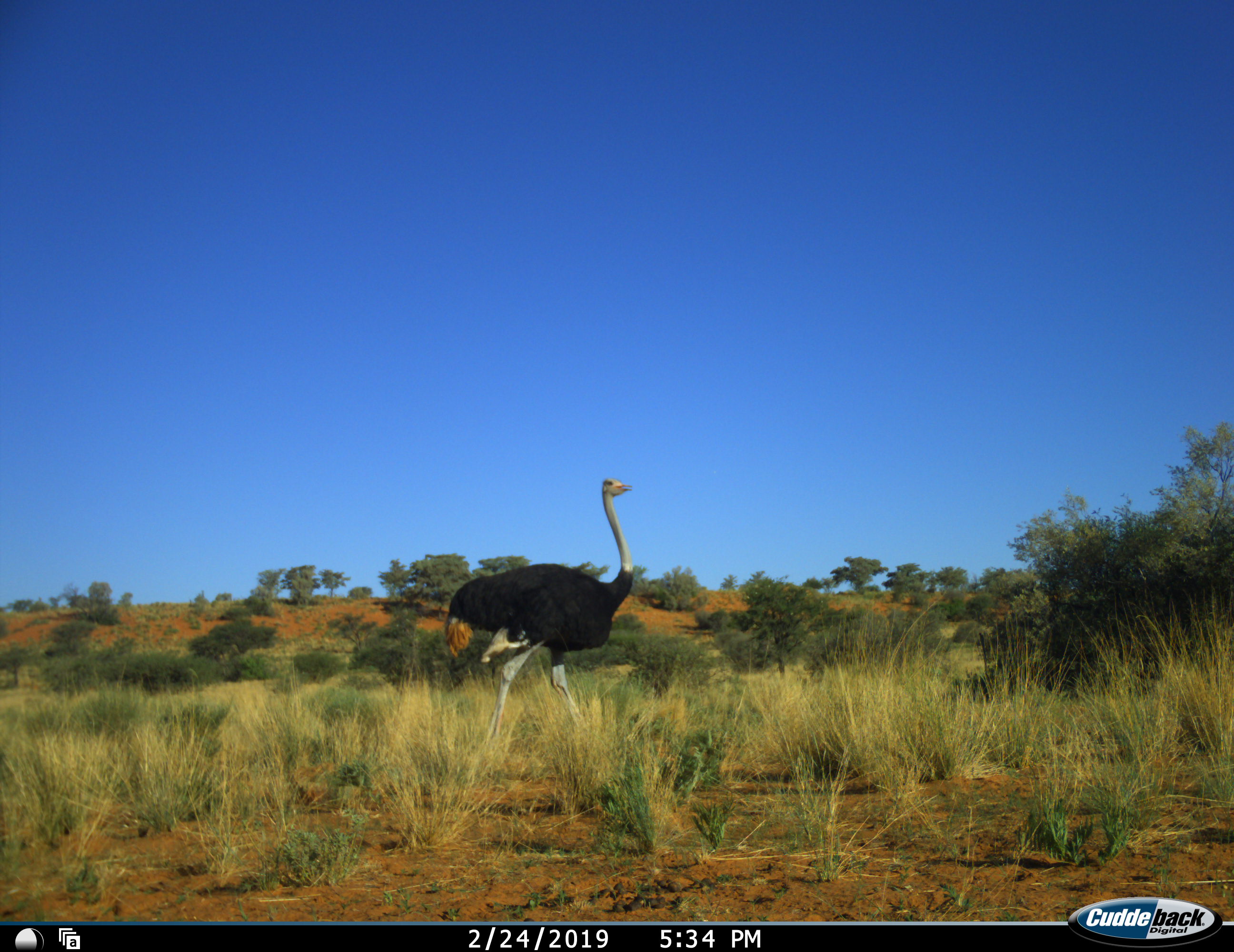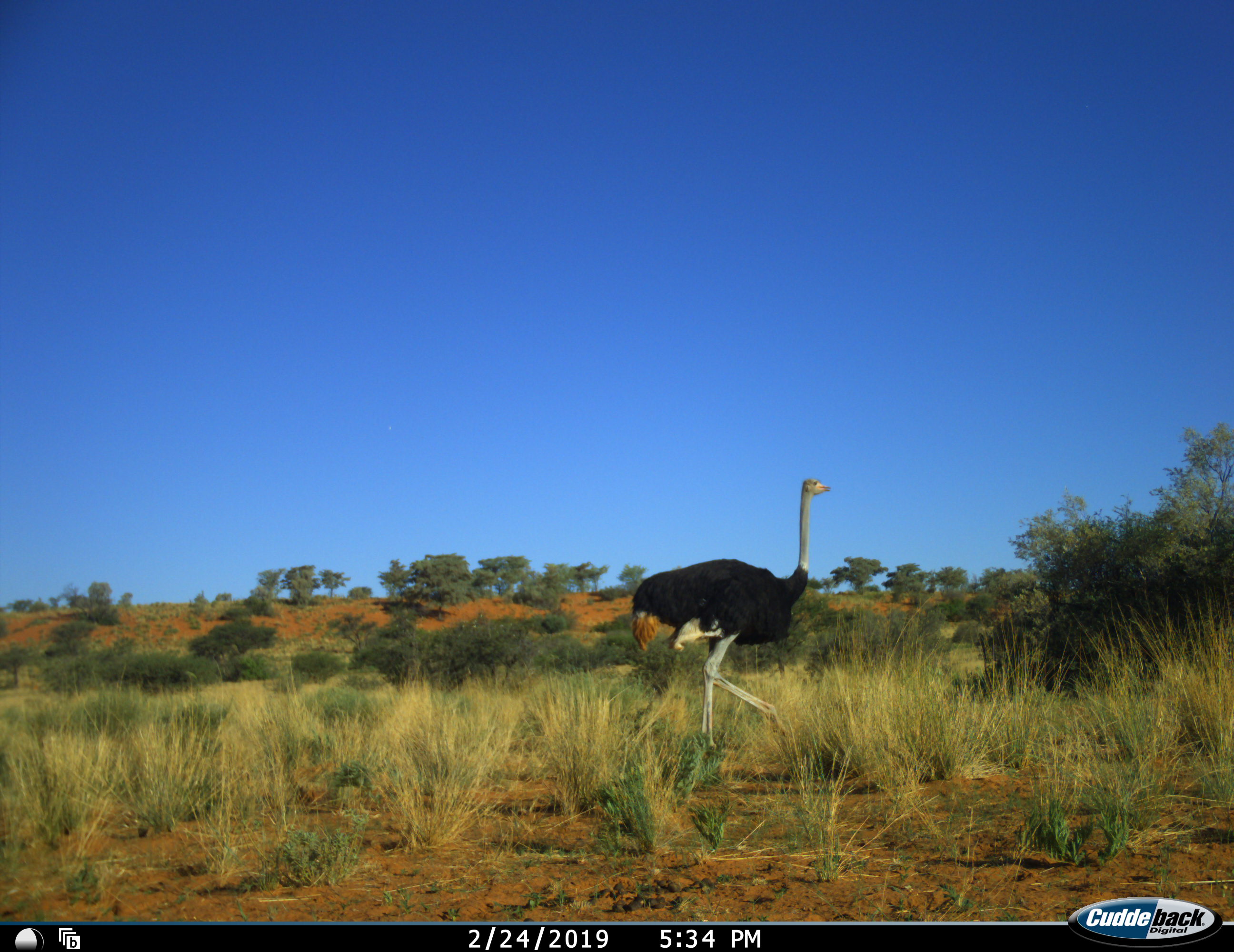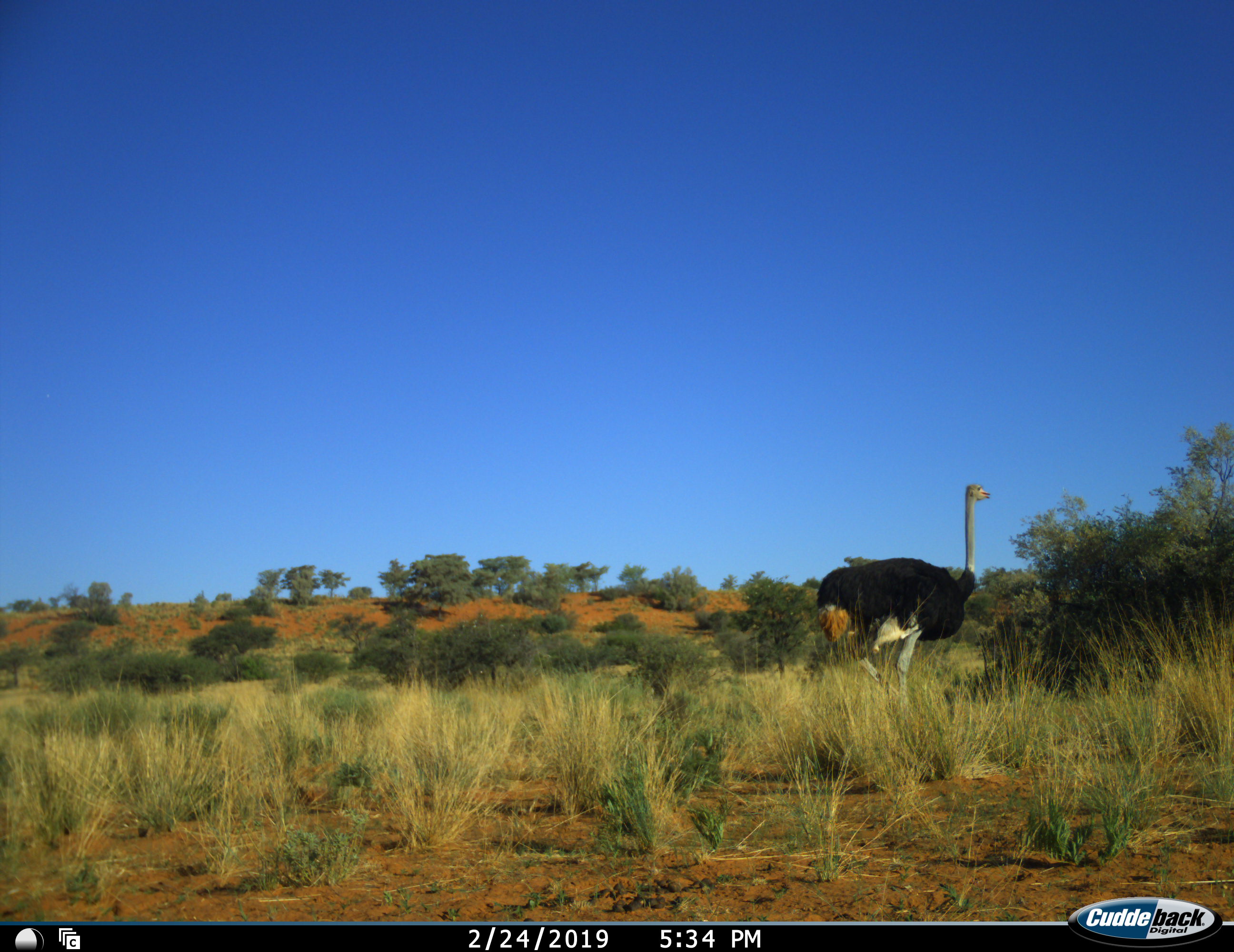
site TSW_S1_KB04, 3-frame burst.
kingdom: Animalia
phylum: Chordata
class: Aves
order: Struthioniformes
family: Struthionidae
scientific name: Struthionidae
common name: ostrich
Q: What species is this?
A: Ostrich (Struthionidae).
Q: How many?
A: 1.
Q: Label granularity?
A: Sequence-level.